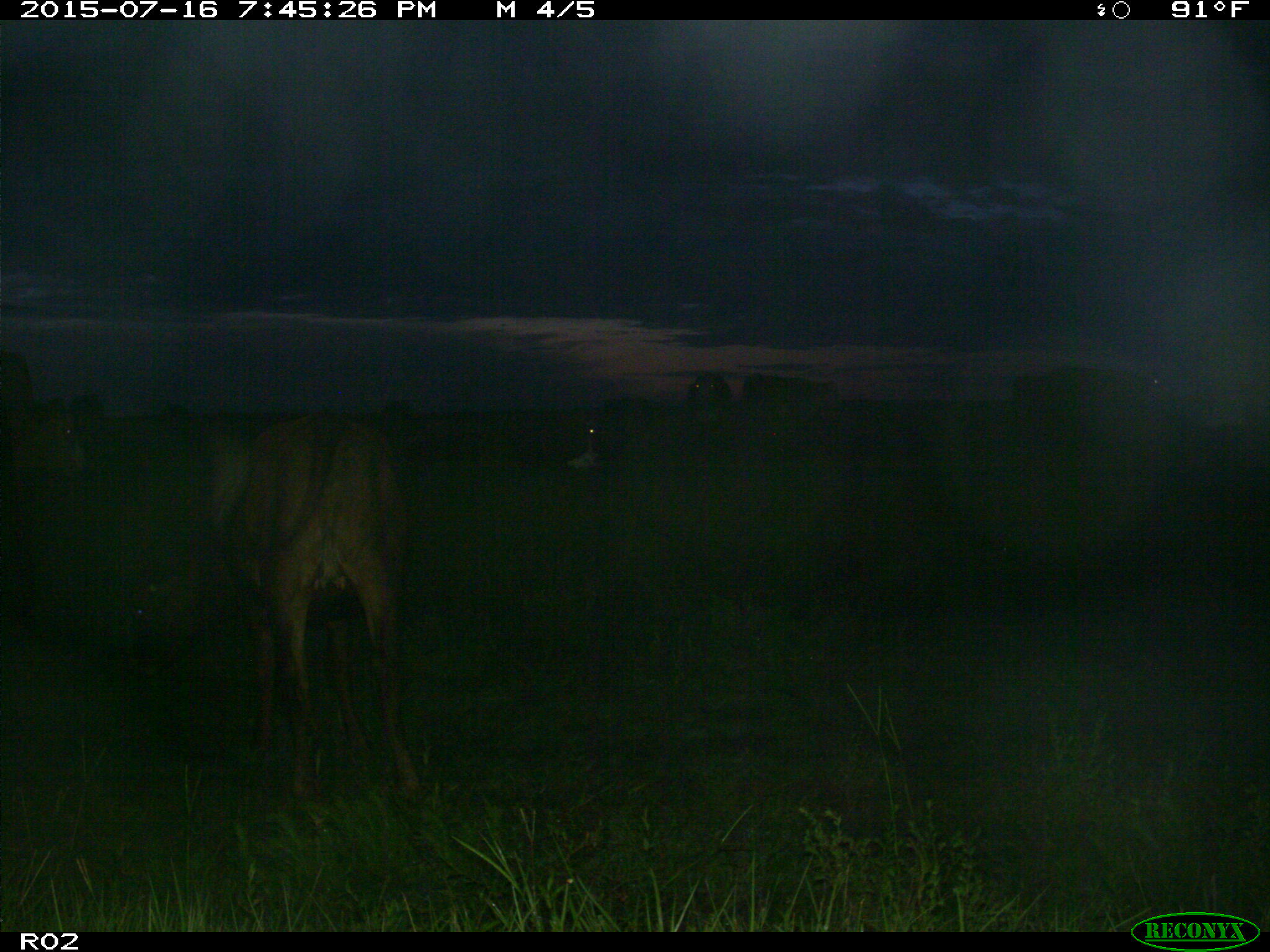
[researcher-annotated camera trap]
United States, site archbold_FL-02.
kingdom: Animalia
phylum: Chordata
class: Mammalia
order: Artiodactyla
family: Bovidae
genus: Bos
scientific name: Bos taurus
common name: domestic cow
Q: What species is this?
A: Bos taurus (domestic cow).